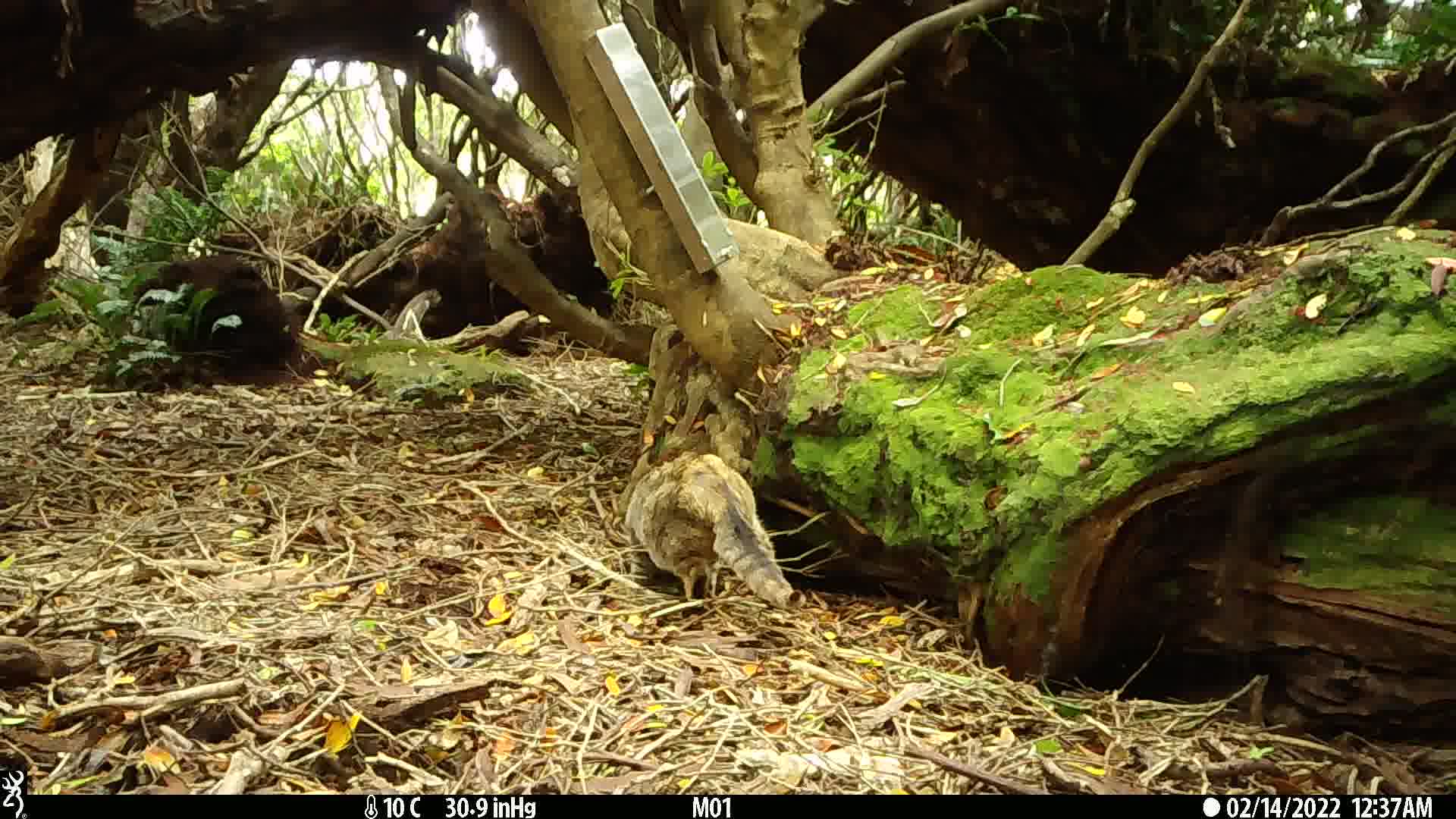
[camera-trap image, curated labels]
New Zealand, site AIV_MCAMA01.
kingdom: Animalia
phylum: Chordata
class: Mammalia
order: Carnivora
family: Felidae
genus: Felis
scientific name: Felis catus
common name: domestic cat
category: cat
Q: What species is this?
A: Cat (domestic cat) (Felis catus).